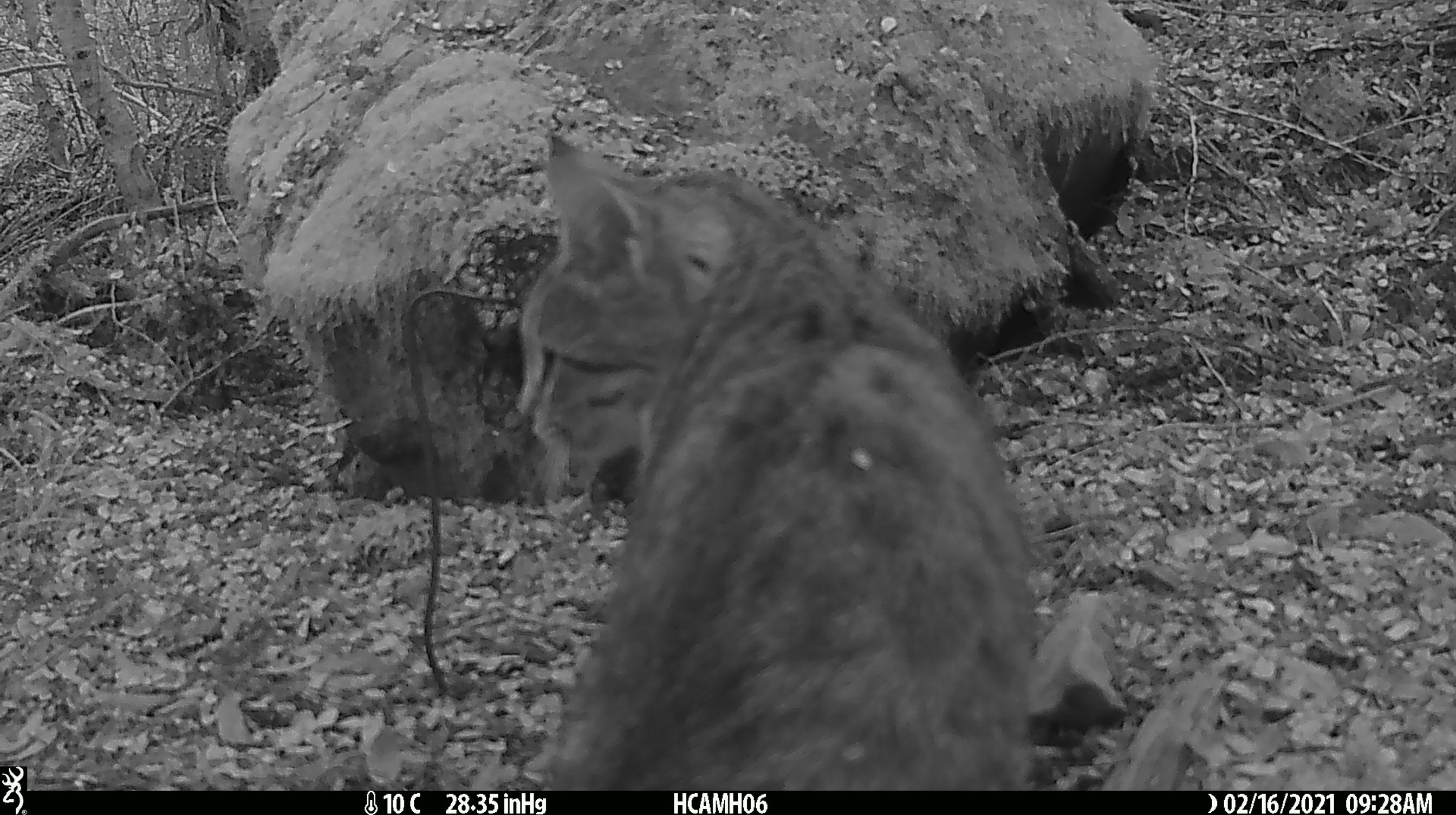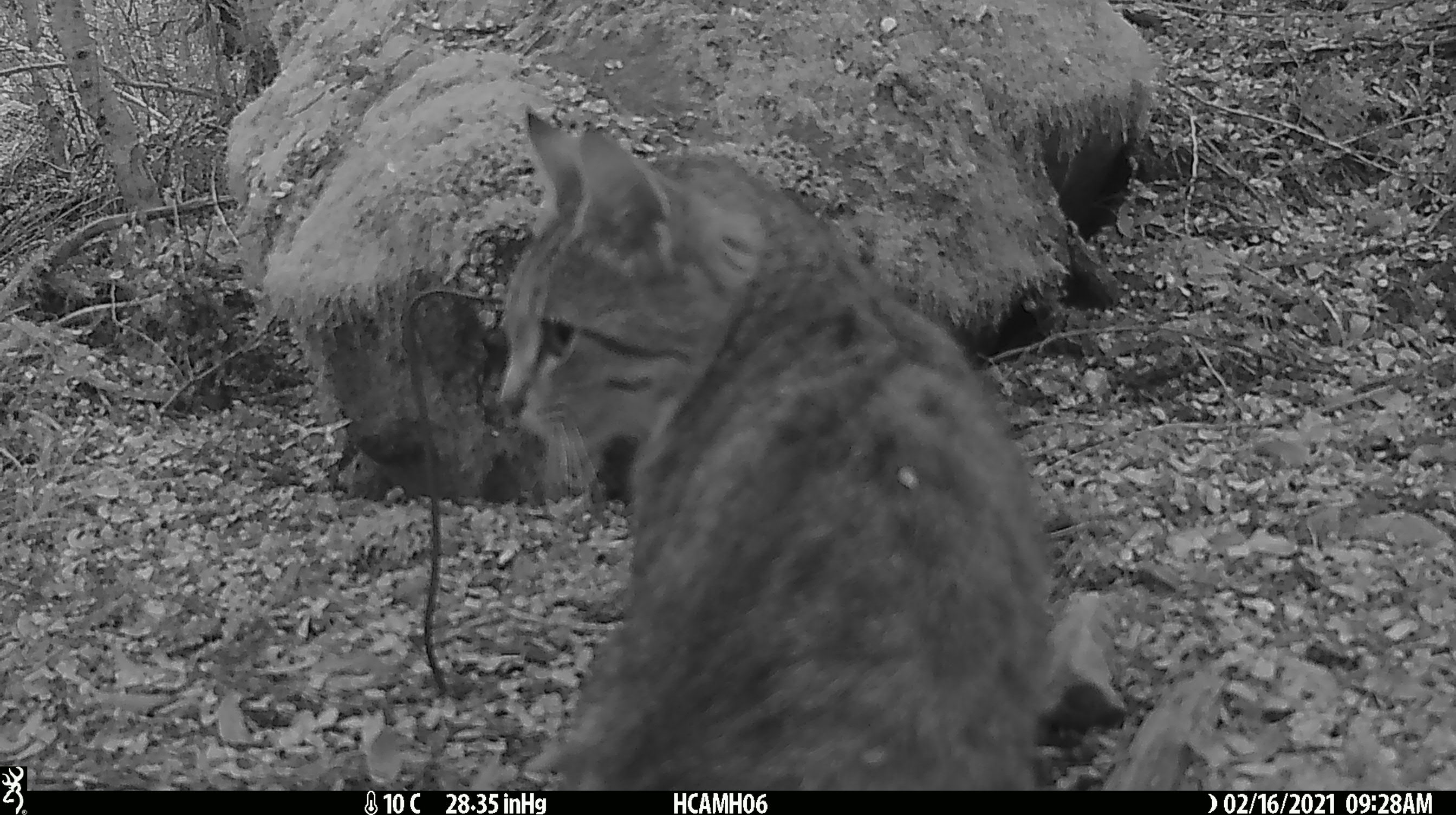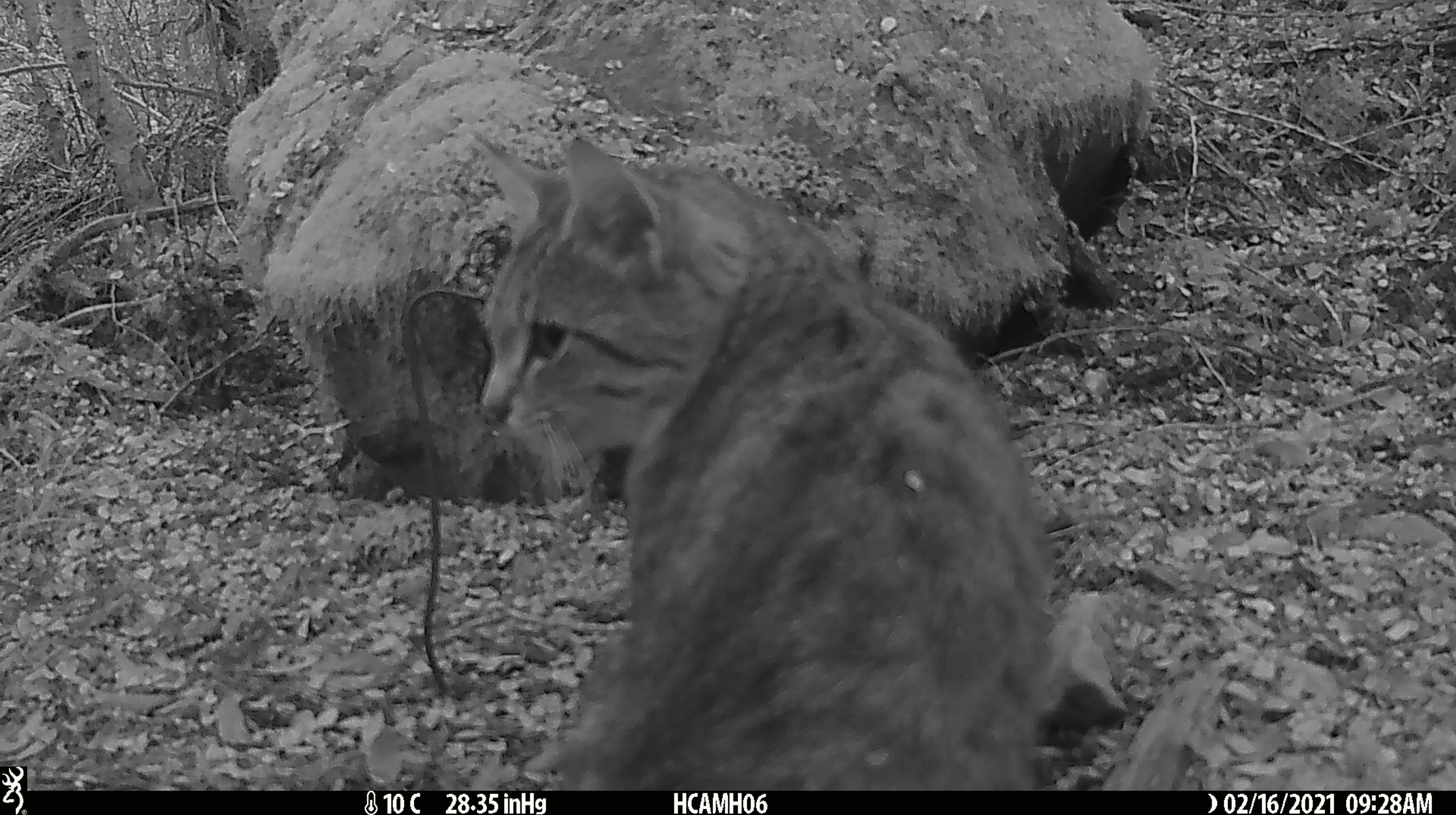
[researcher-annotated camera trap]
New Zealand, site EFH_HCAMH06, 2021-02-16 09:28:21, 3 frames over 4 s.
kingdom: Animalia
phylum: Chordata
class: Mammalia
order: Carnivora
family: Felidae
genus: Felis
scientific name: Felis catus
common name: domestic cat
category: cat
Cat (domestic cat) (Felis catus).